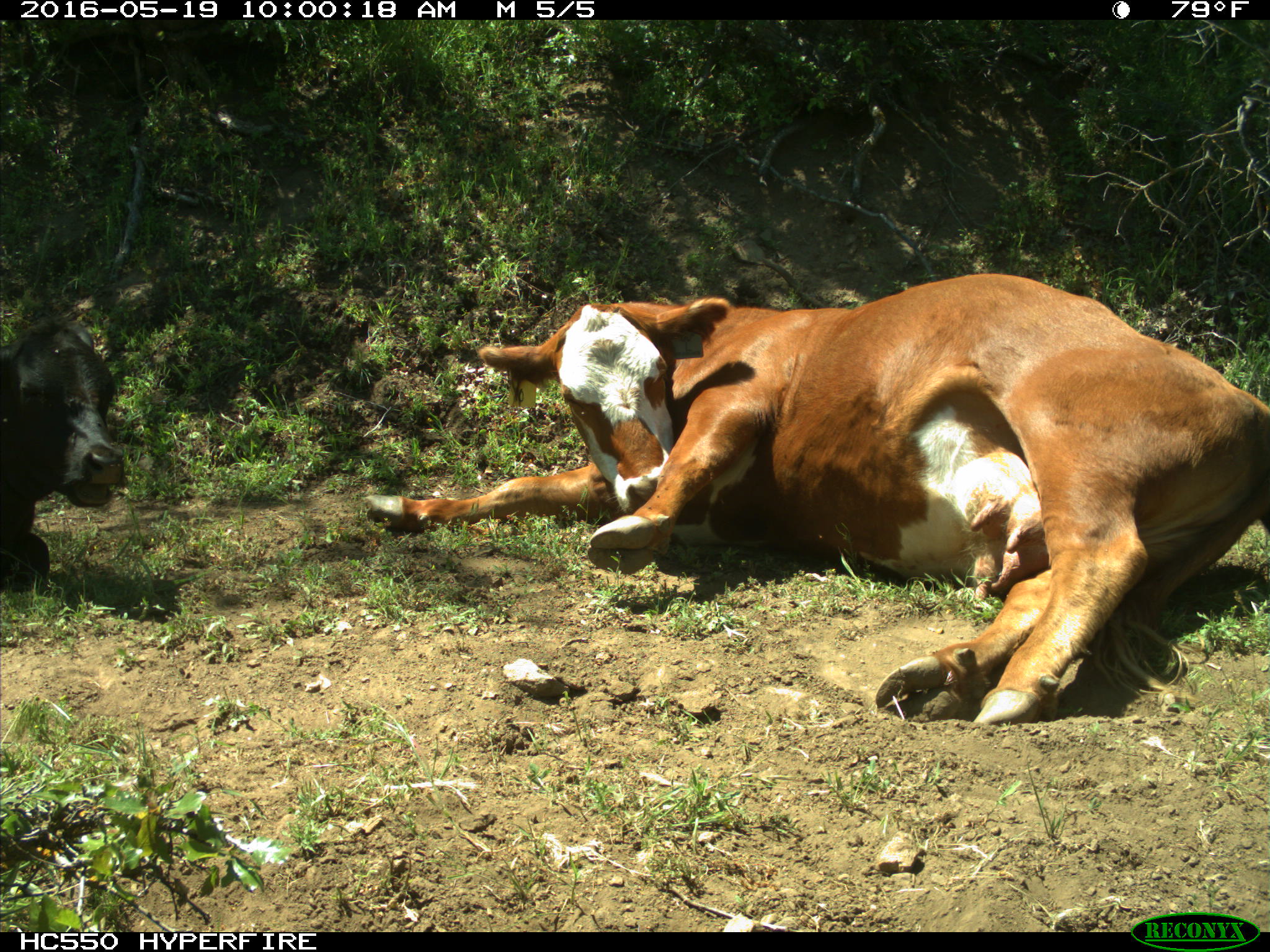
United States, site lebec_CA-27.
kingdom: Animalia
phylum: Chordata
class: Mammalia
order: Artiodactyla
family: Bovidae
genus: Bos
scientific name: Bos taurus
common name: domestic cow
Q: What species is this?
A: Bos taurus (domestic cow).